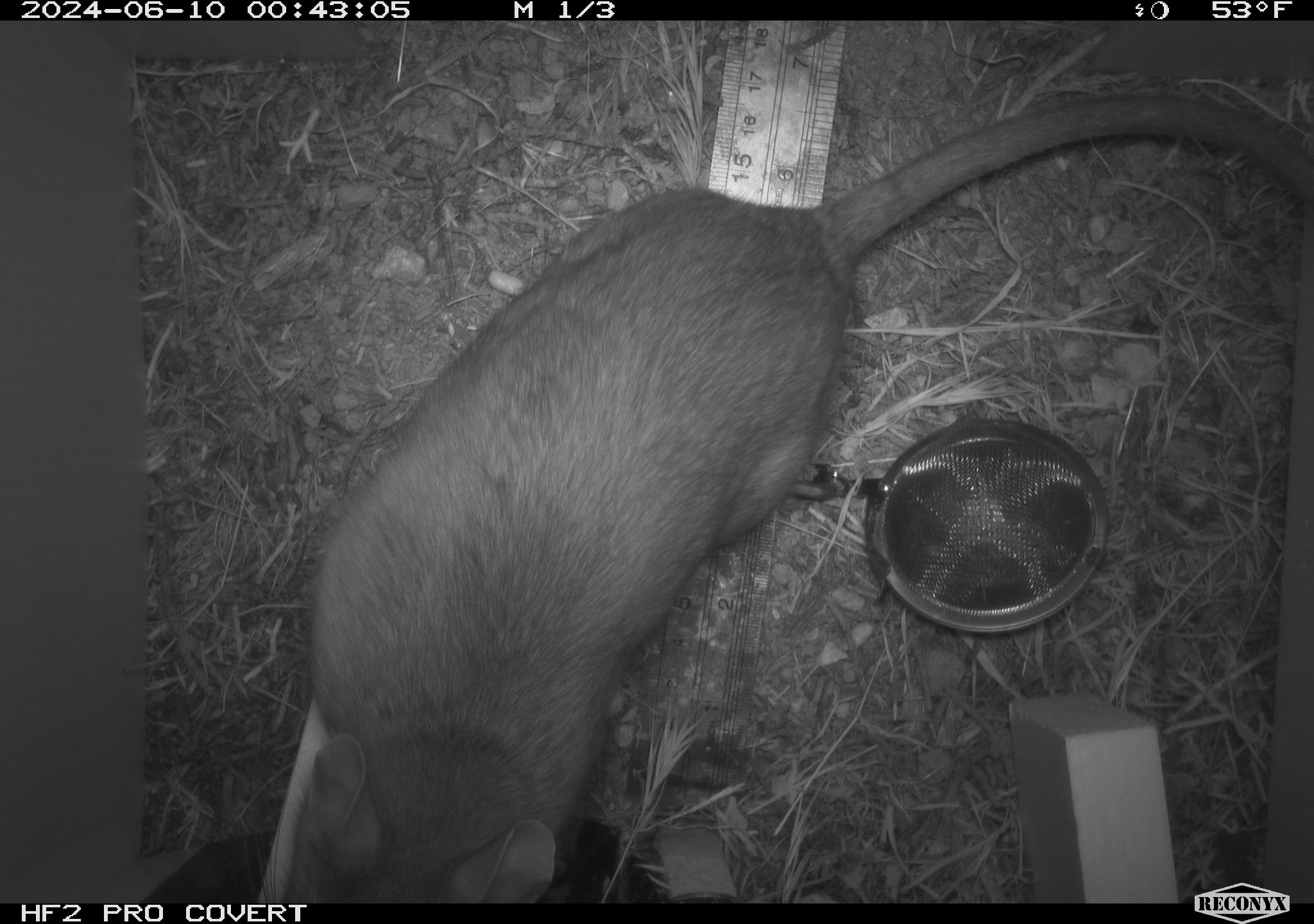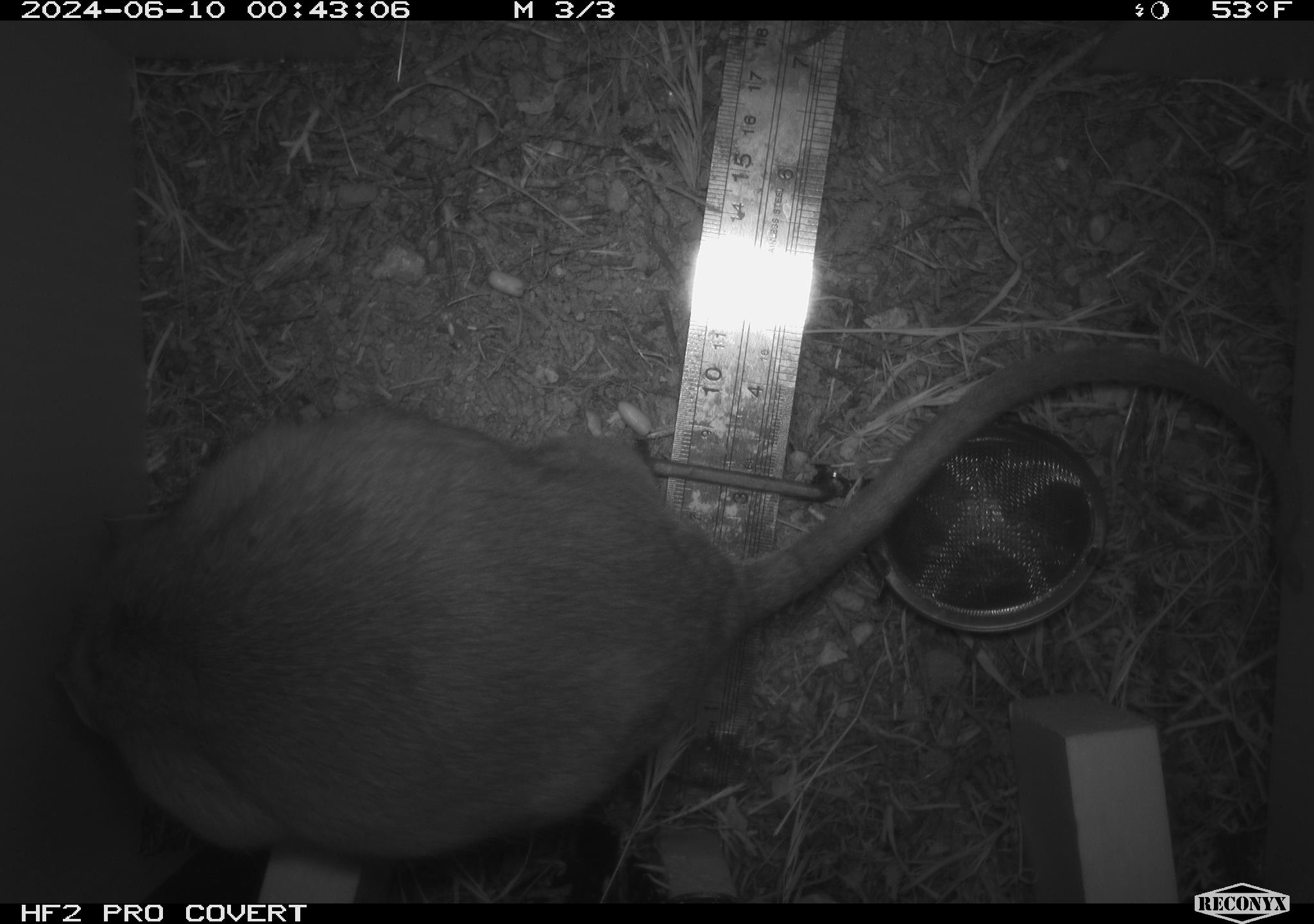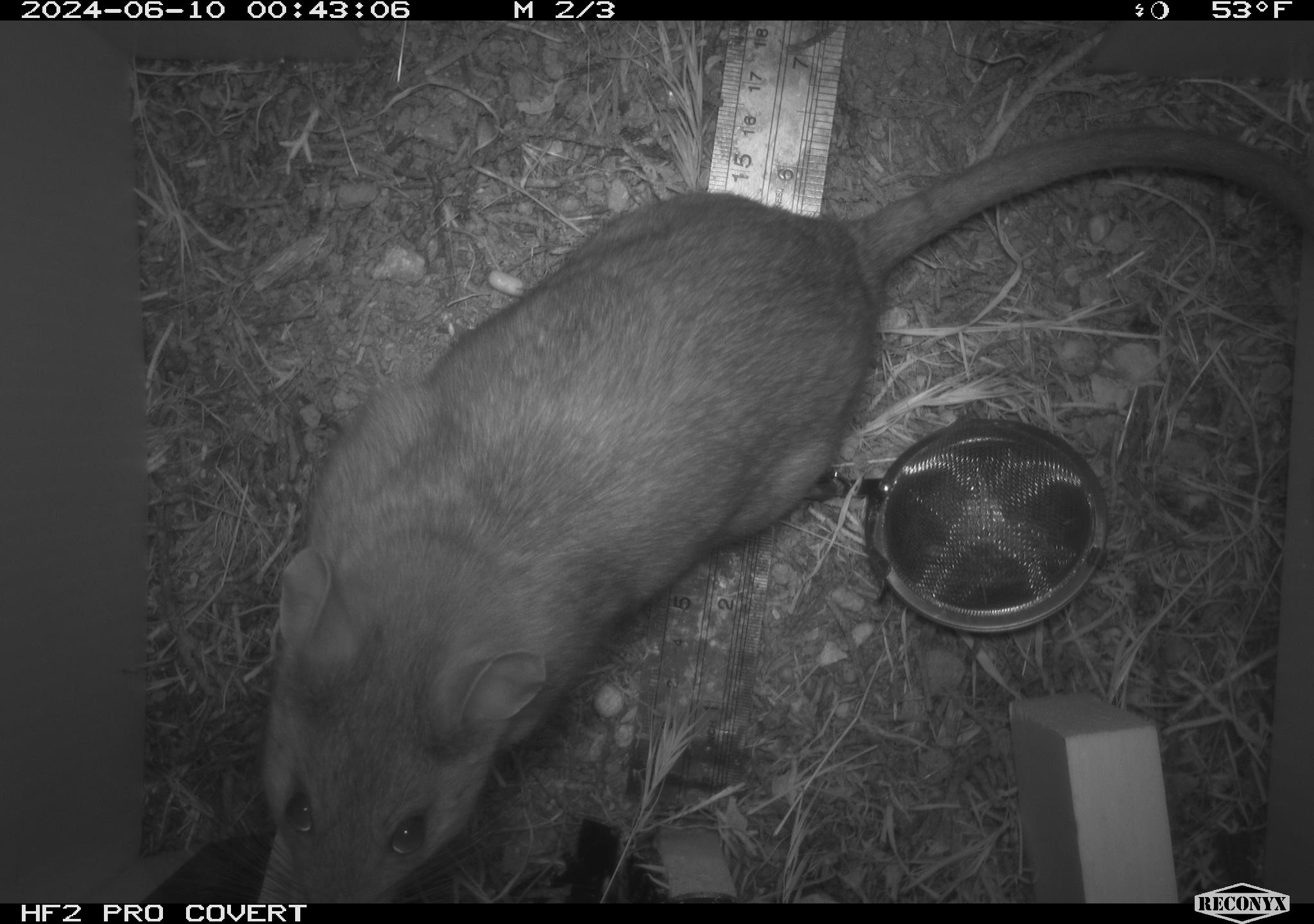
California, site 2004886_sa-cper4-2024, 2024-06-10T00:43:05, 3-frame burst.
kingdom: Animalia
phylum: Chordata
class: Mammalia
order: Rodentia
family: Cricetidae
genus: Neotoma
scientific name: Neotoma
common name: pack rat or woodrat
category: neotoma species